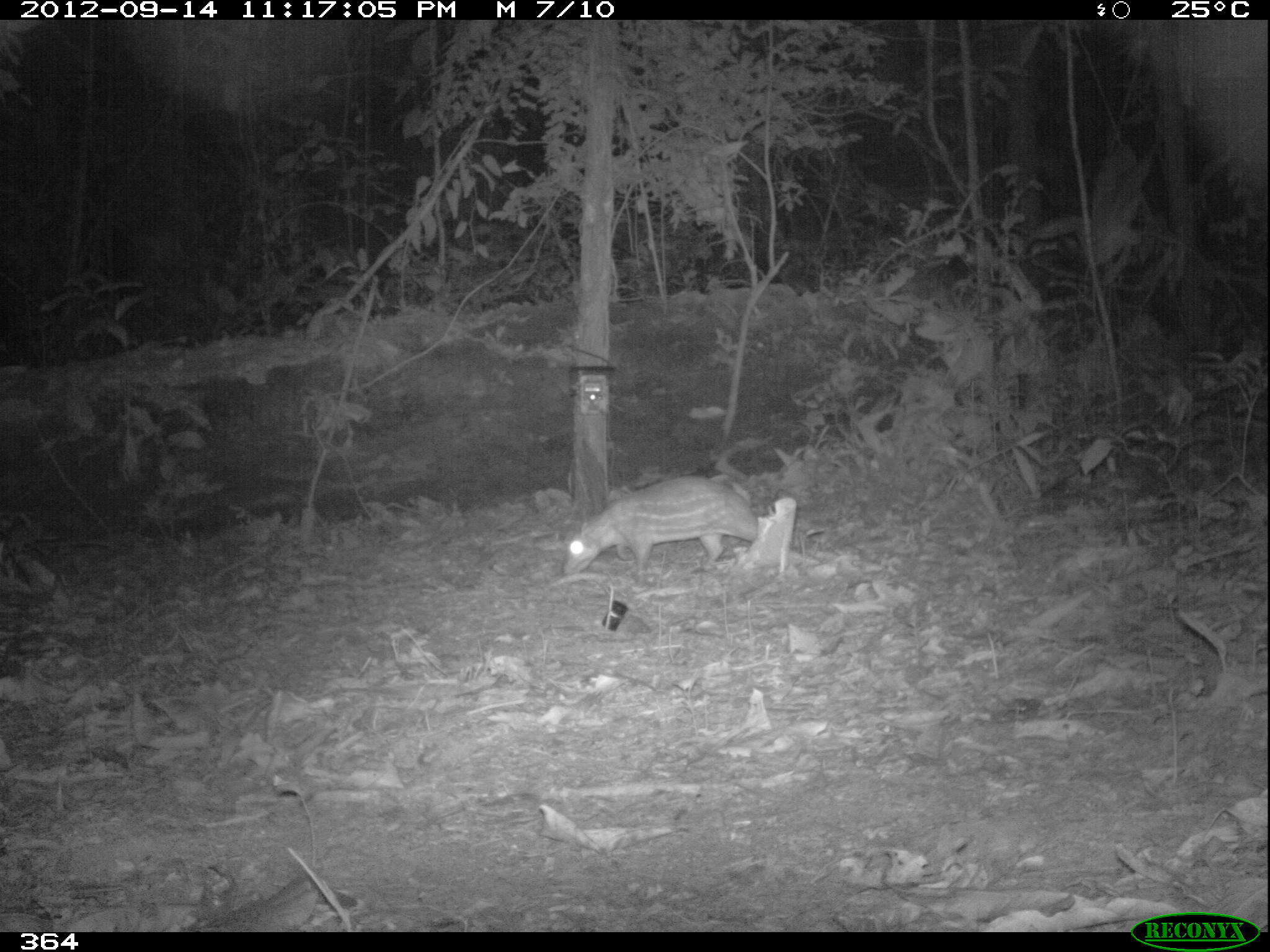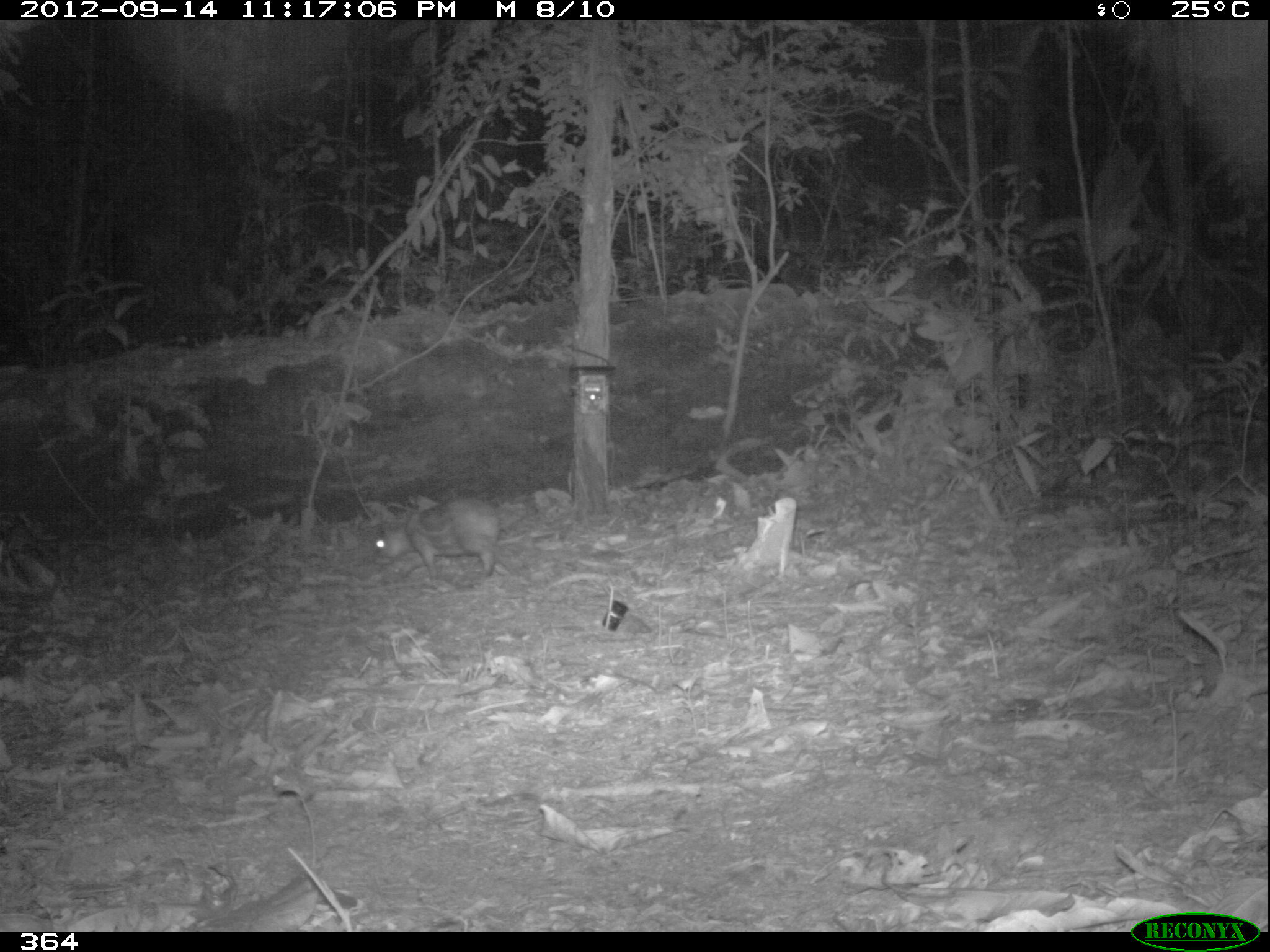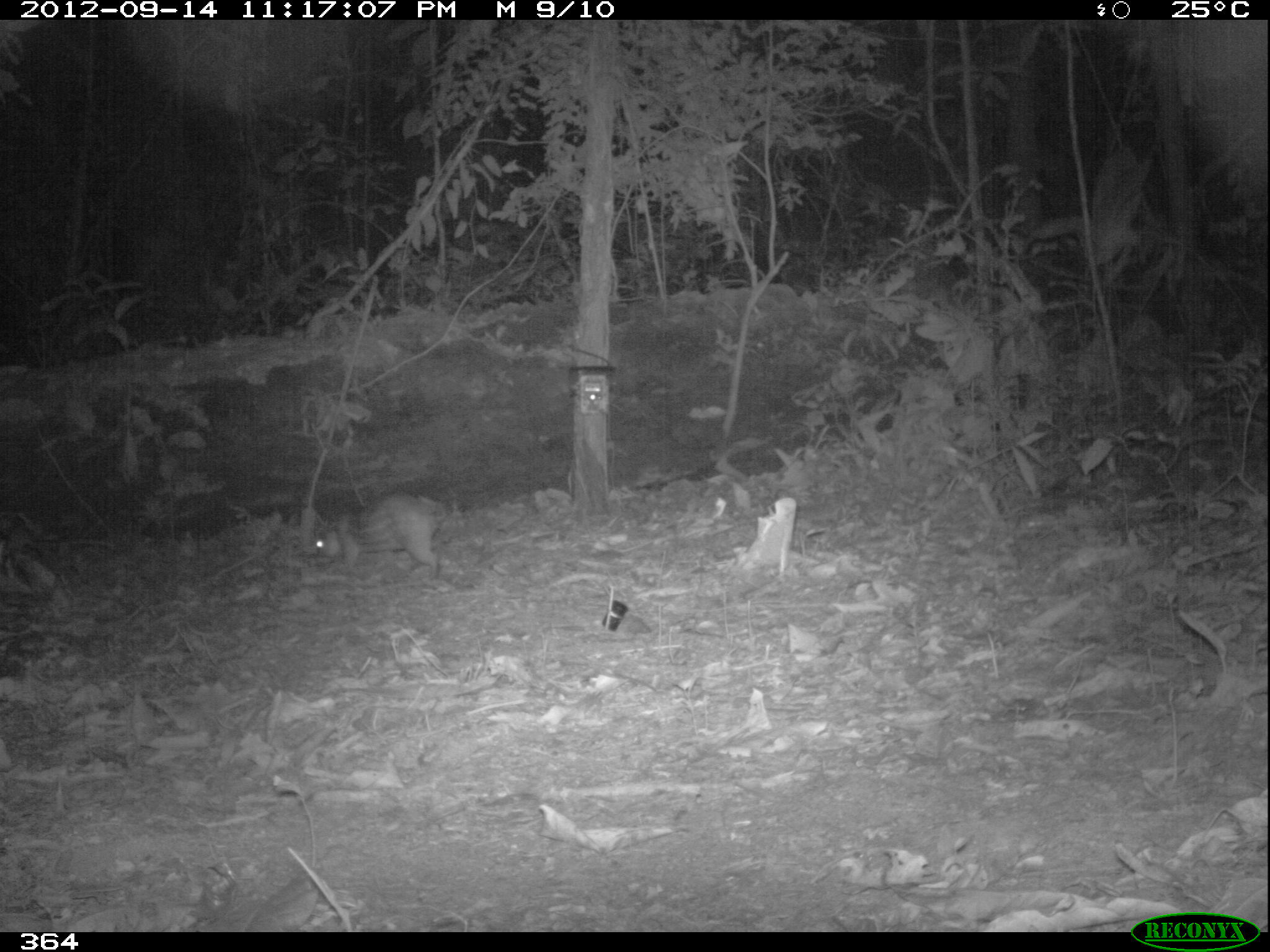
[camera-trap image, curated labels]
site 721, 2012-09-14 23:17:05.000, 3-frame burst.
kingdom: Animalia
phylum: Chordata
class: Mammalia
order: Rodentia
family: Cuniculidae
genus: Cuniculus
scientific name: Cuniculus paca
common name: spotted paca